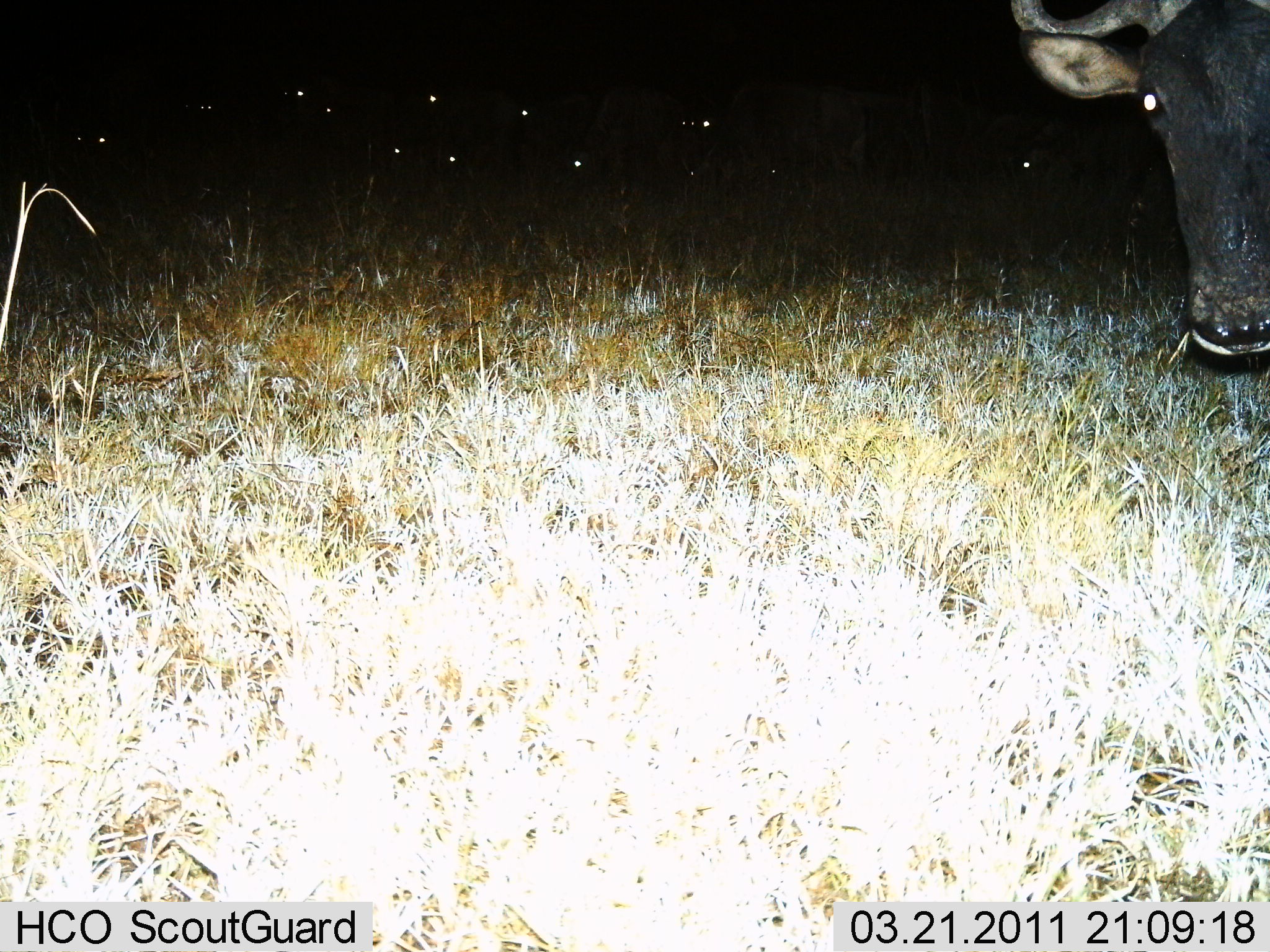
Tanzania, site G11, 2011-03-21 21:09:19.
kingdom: Animalia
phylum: Chordata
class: Mammalia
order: Artiodactyla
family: Bovidae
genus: Connochaetes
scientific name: Connochaetes taurinus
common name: blue wildebeest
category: wildebeest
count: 1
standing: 91%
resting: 18%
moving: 0%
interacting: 0%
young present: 0%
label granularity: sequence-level